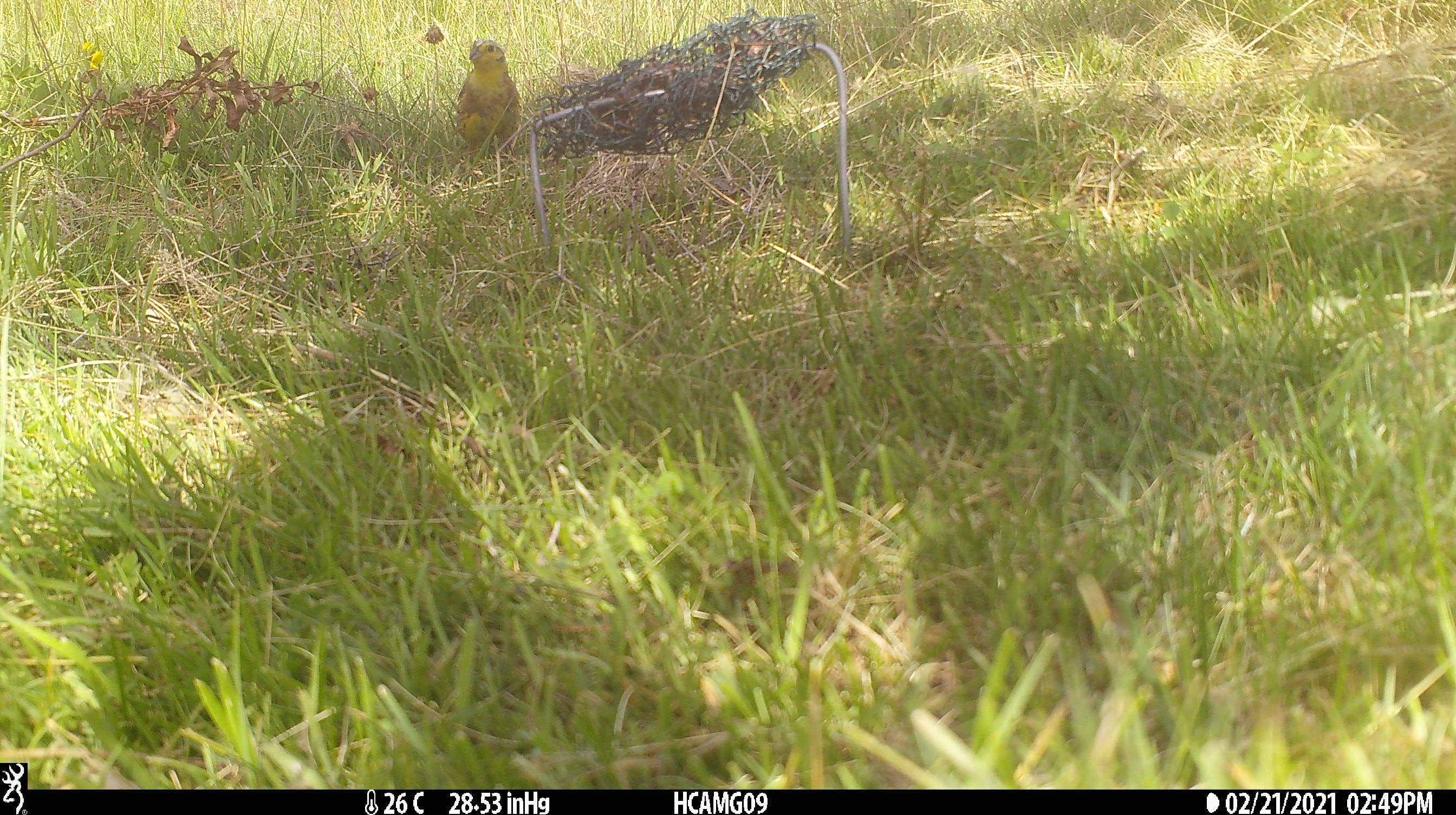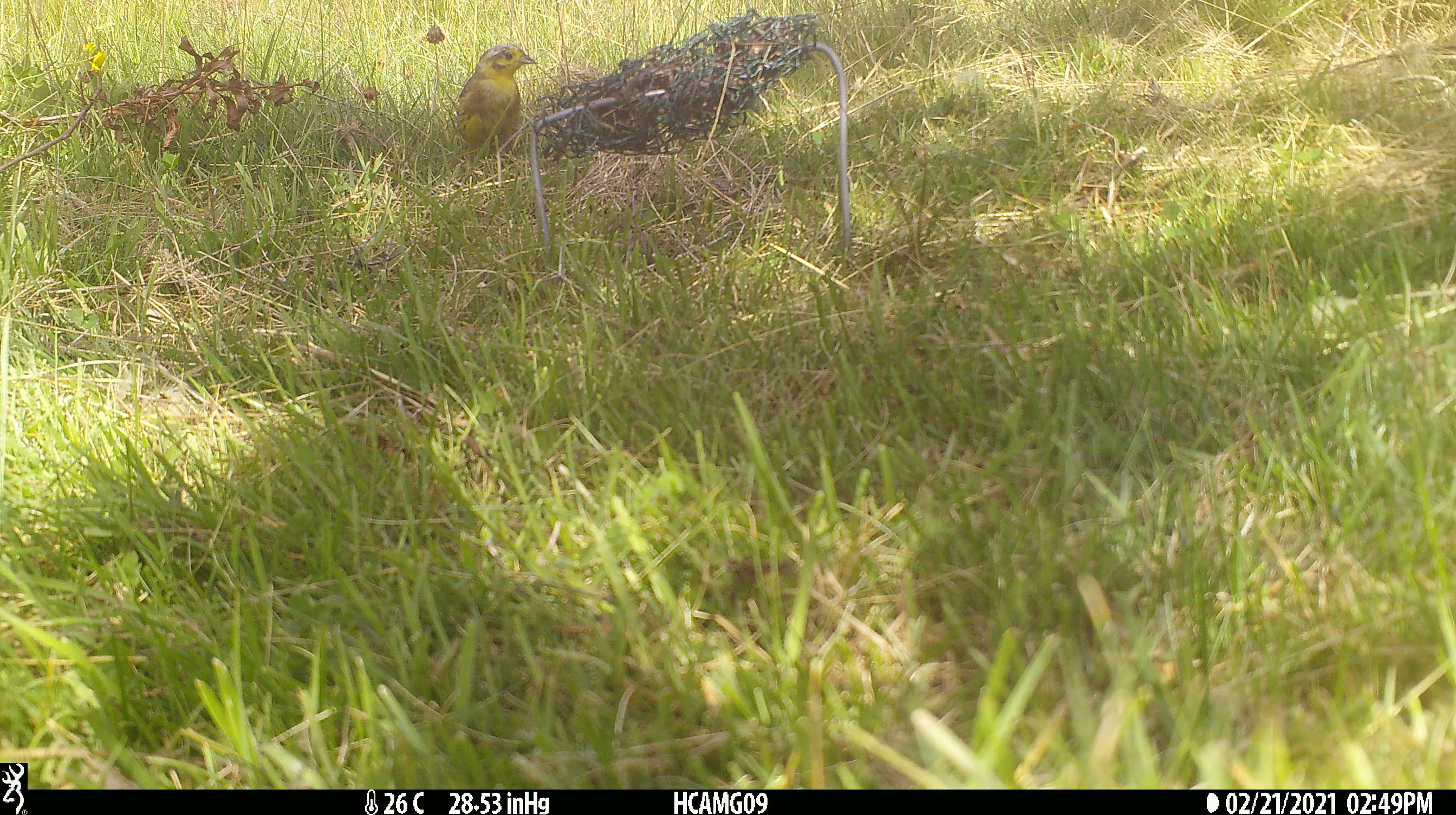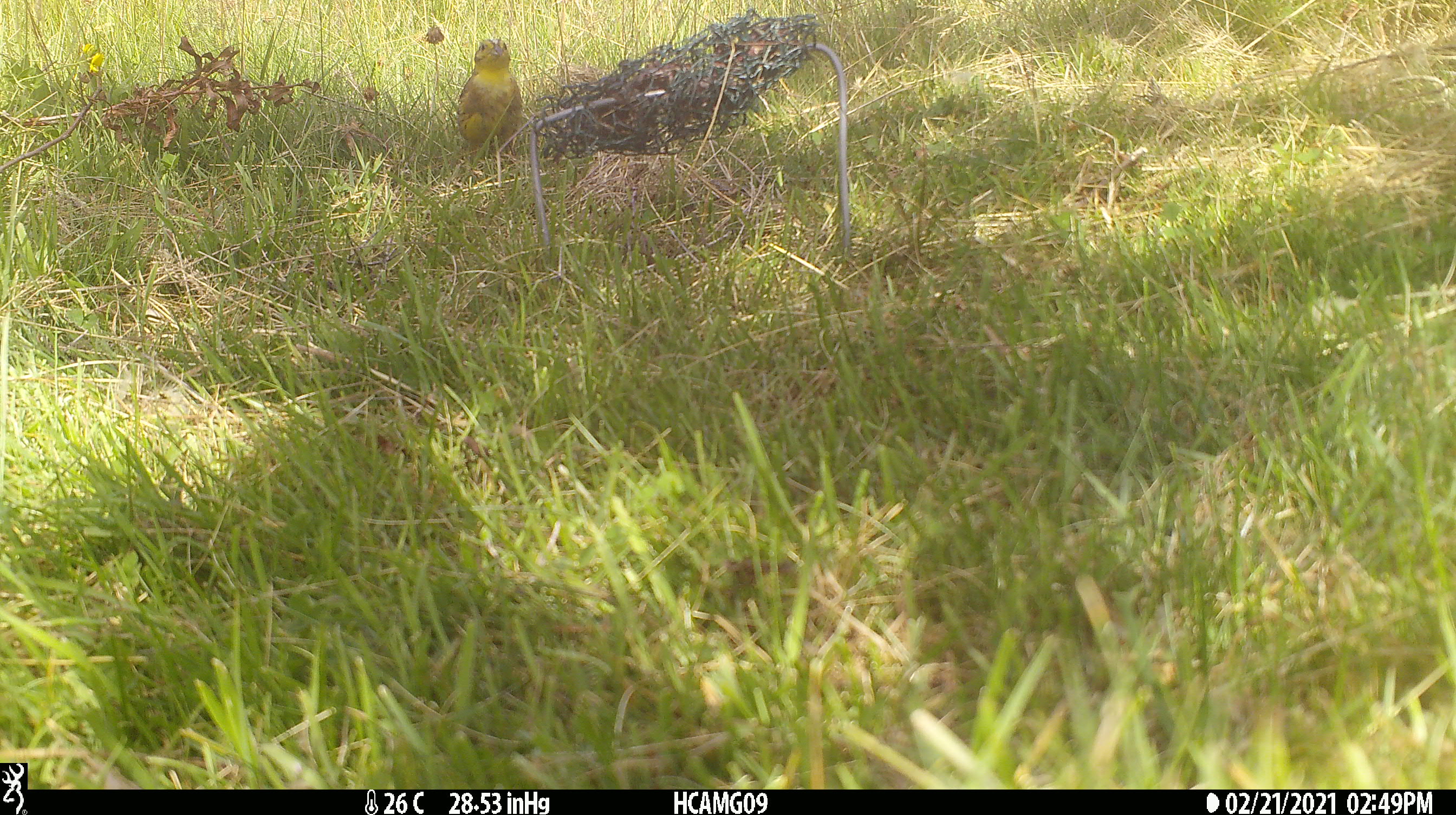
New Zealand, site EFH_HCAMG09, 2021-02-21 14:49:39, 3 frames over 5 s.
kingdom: Animalia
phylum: Chordata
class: Aves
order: Passeriformes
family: Emberizidae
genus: Emberiza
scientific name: Emberiza citrinella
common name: yellowhammer